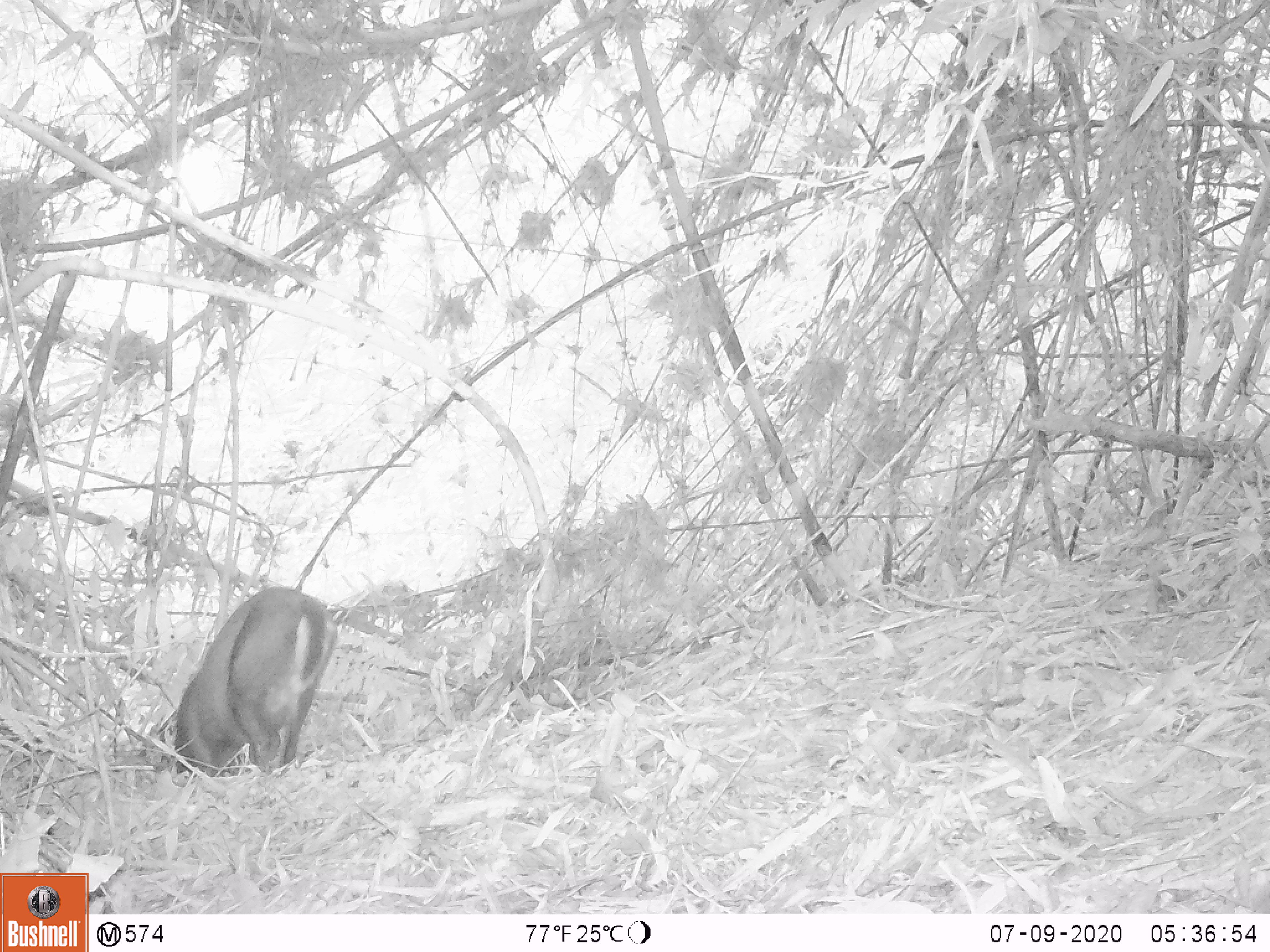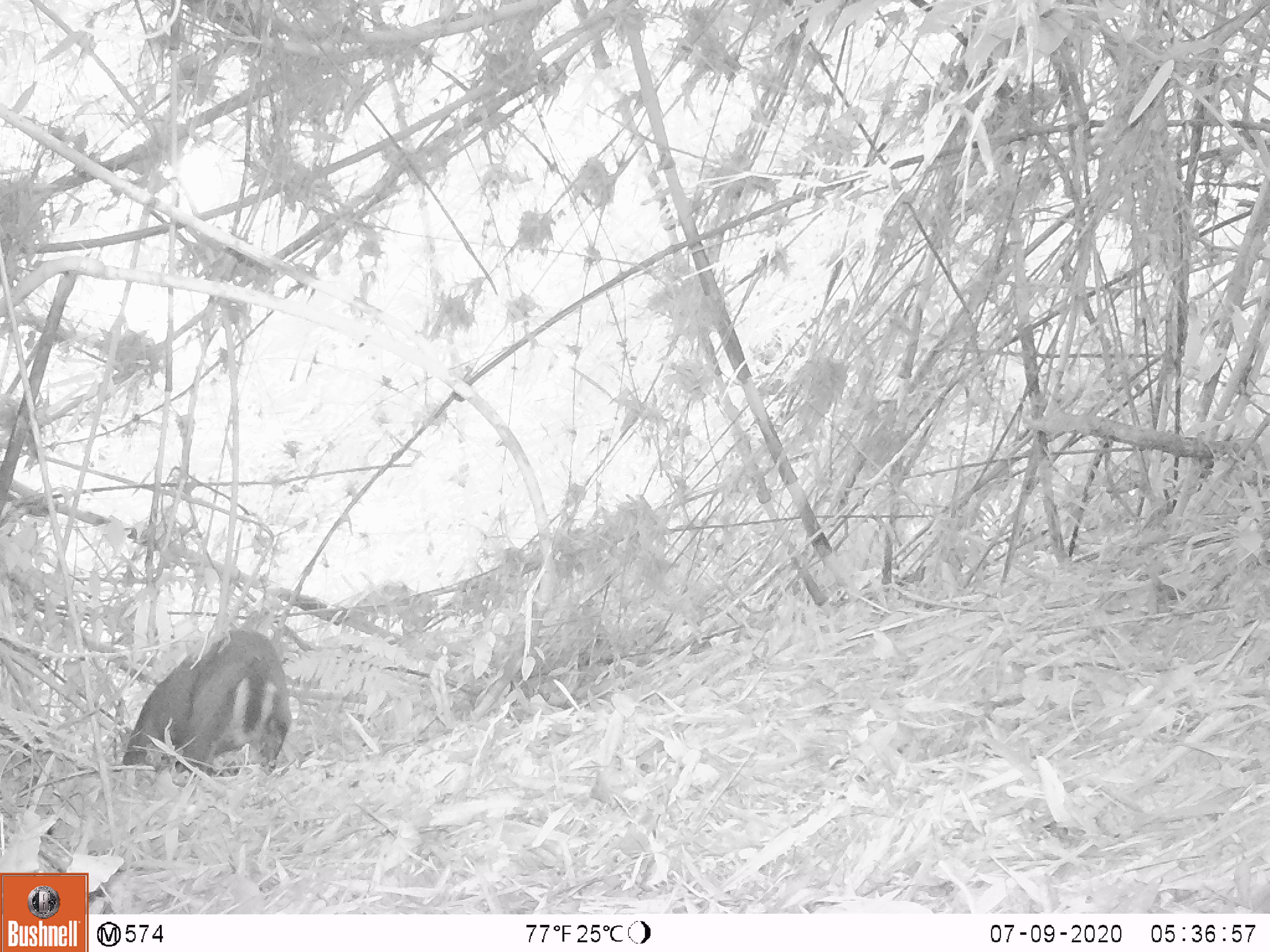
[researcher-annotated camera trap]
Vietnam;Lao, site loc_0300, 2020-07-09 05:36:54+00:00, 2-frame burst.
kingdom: Animalia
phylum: Chordata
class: Mammalia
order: Artiodactyla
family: Cervidae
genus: Muntiacus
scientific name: Muntiacus rooseveltorum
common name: roosevelt's muntjac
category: roosevelts muntjac group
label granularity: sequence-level